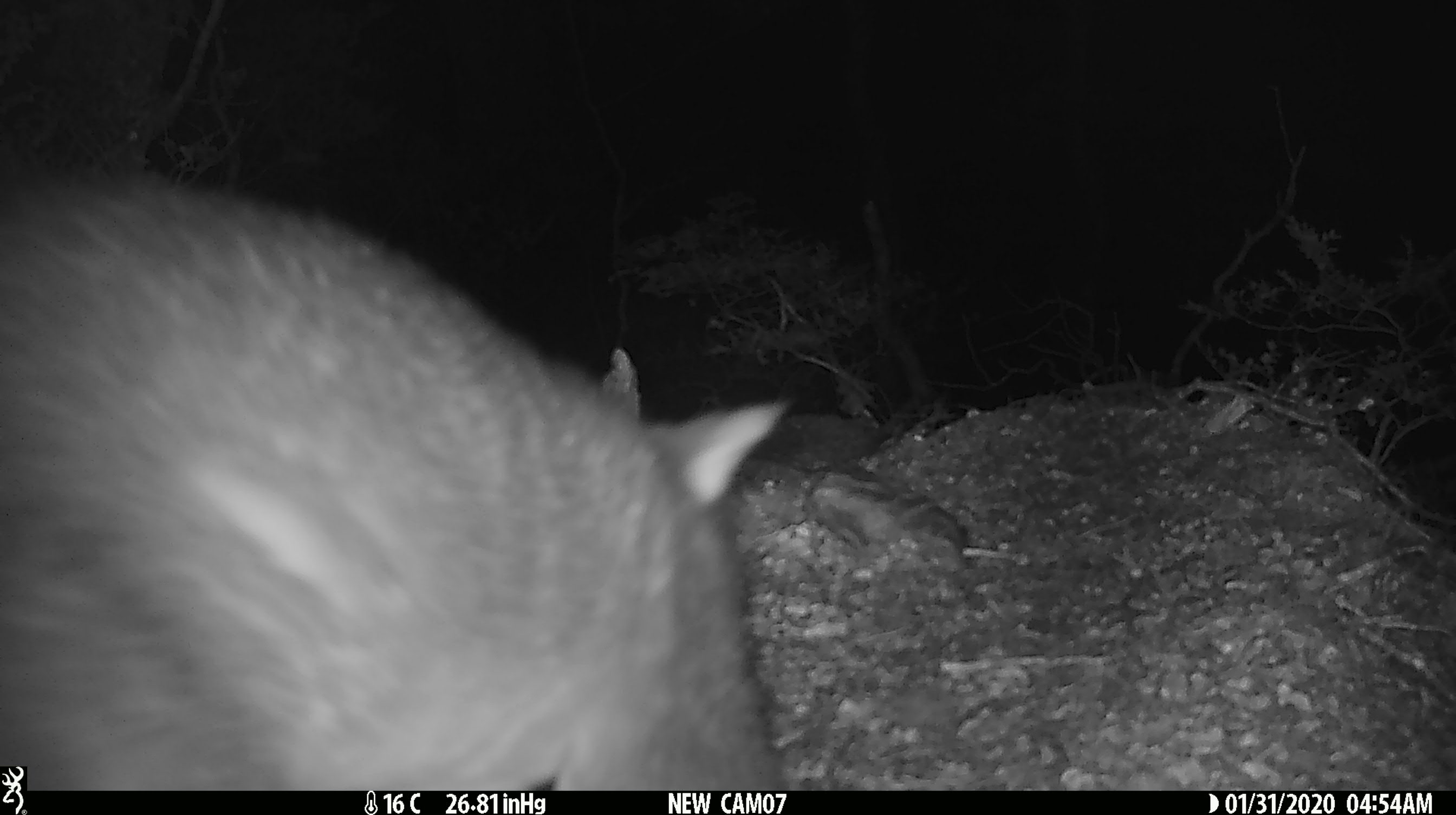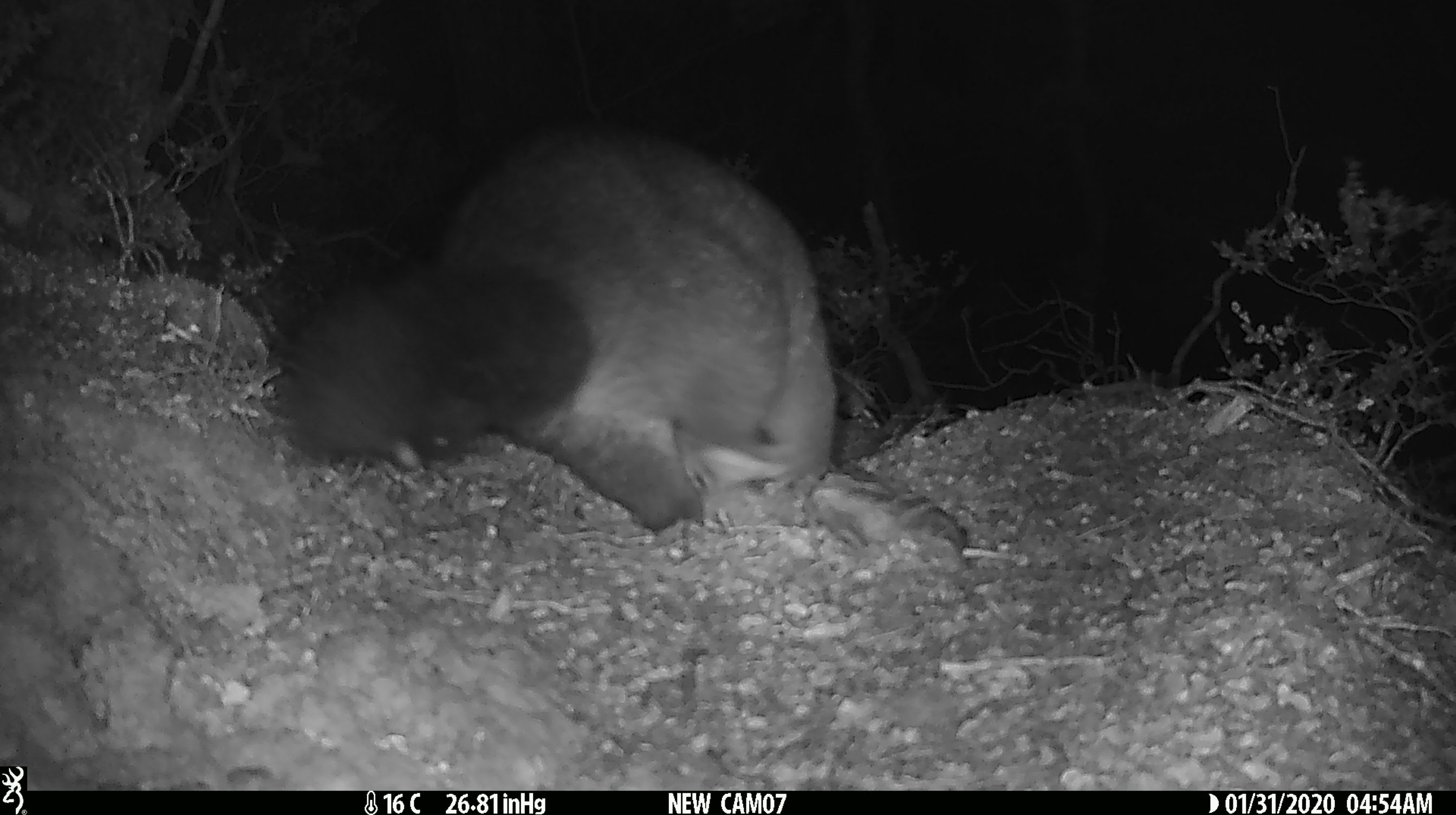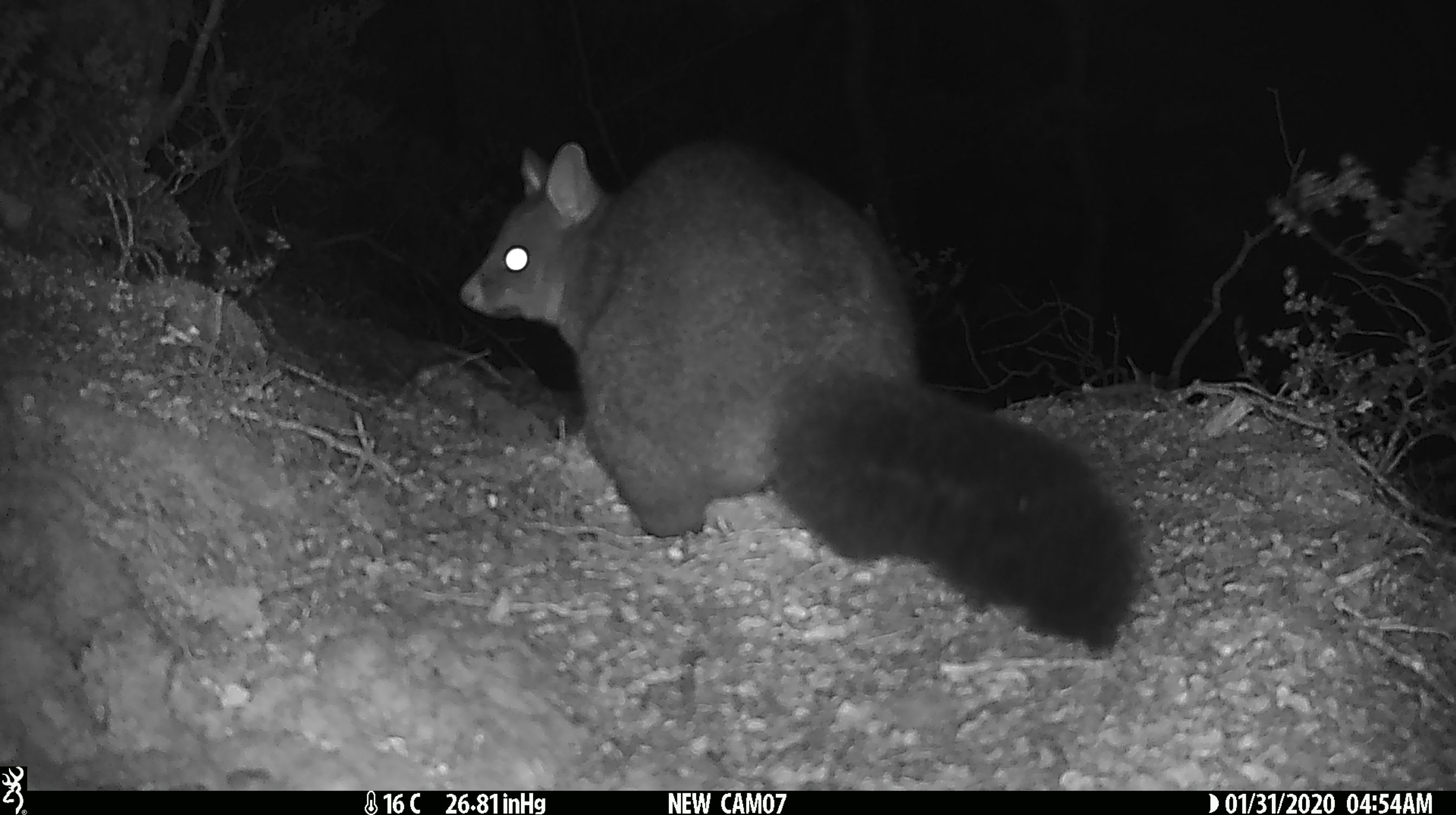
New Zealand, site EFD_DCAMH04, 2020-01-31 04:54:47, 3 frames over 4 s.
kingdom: Animalia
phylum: Chordata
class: Mammalia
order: Diprotodontia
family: Phalangeridae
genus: Trichosurus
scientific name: Trichosurus vulpecula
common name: common brushtail possum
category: possum